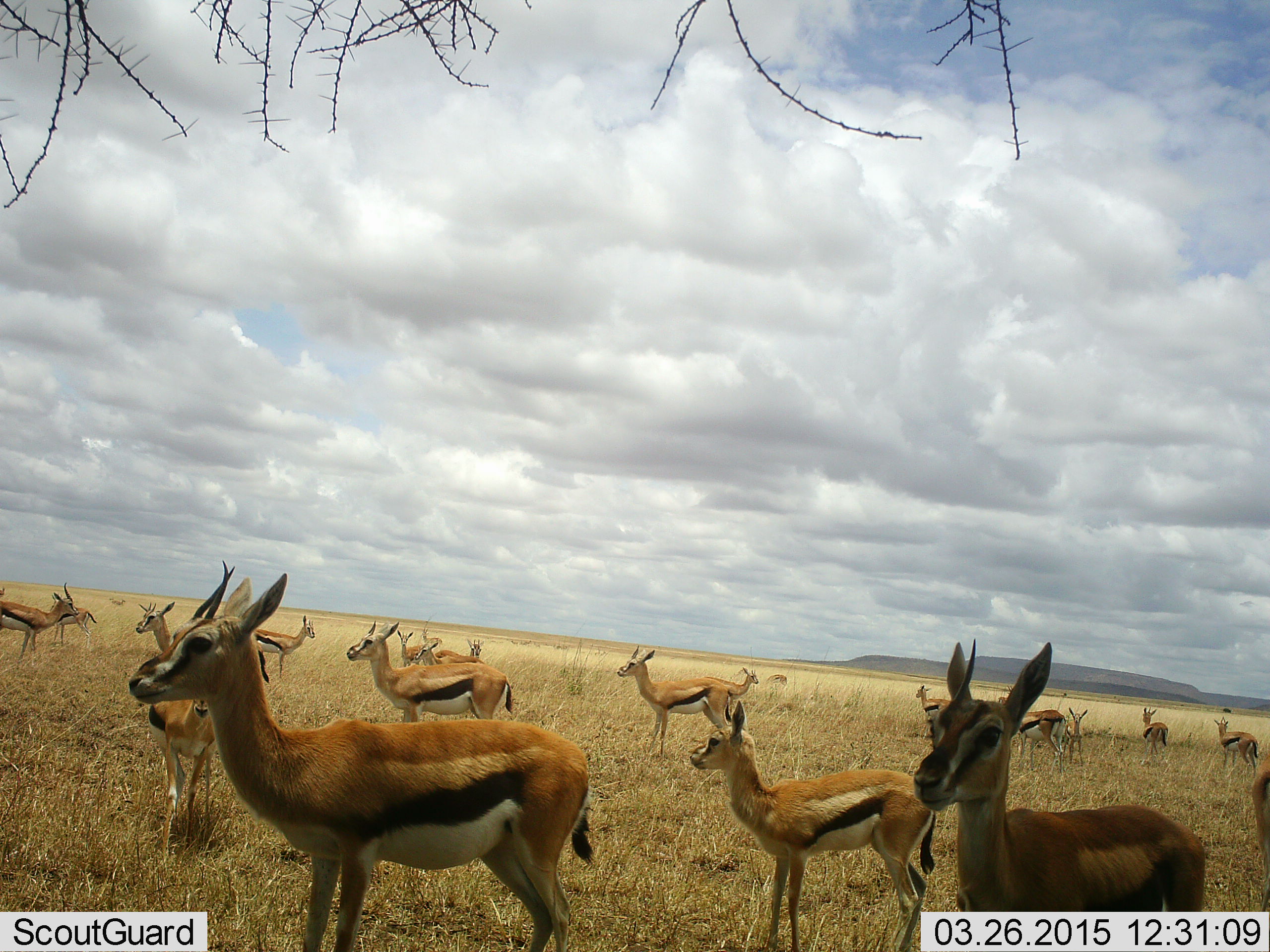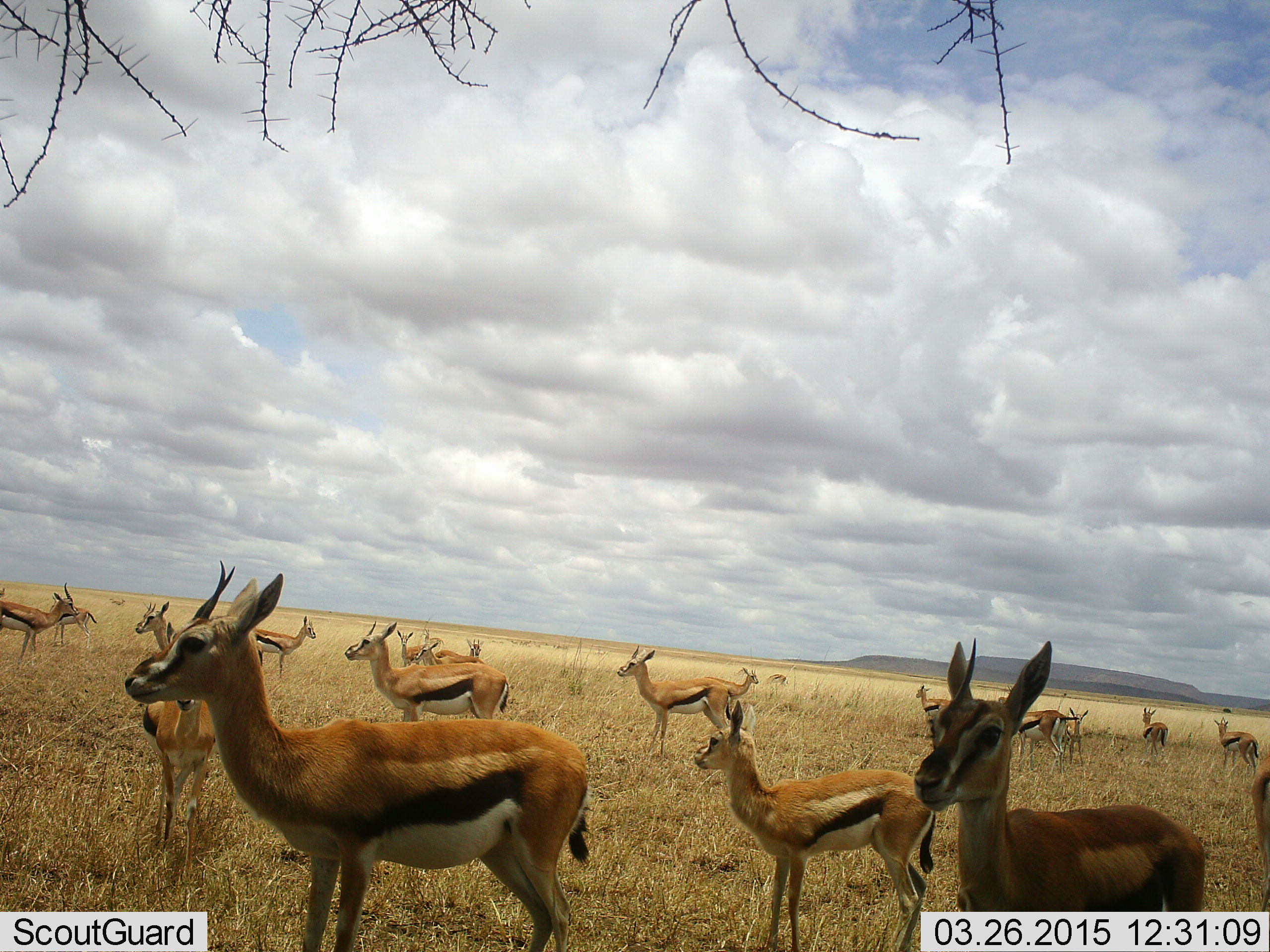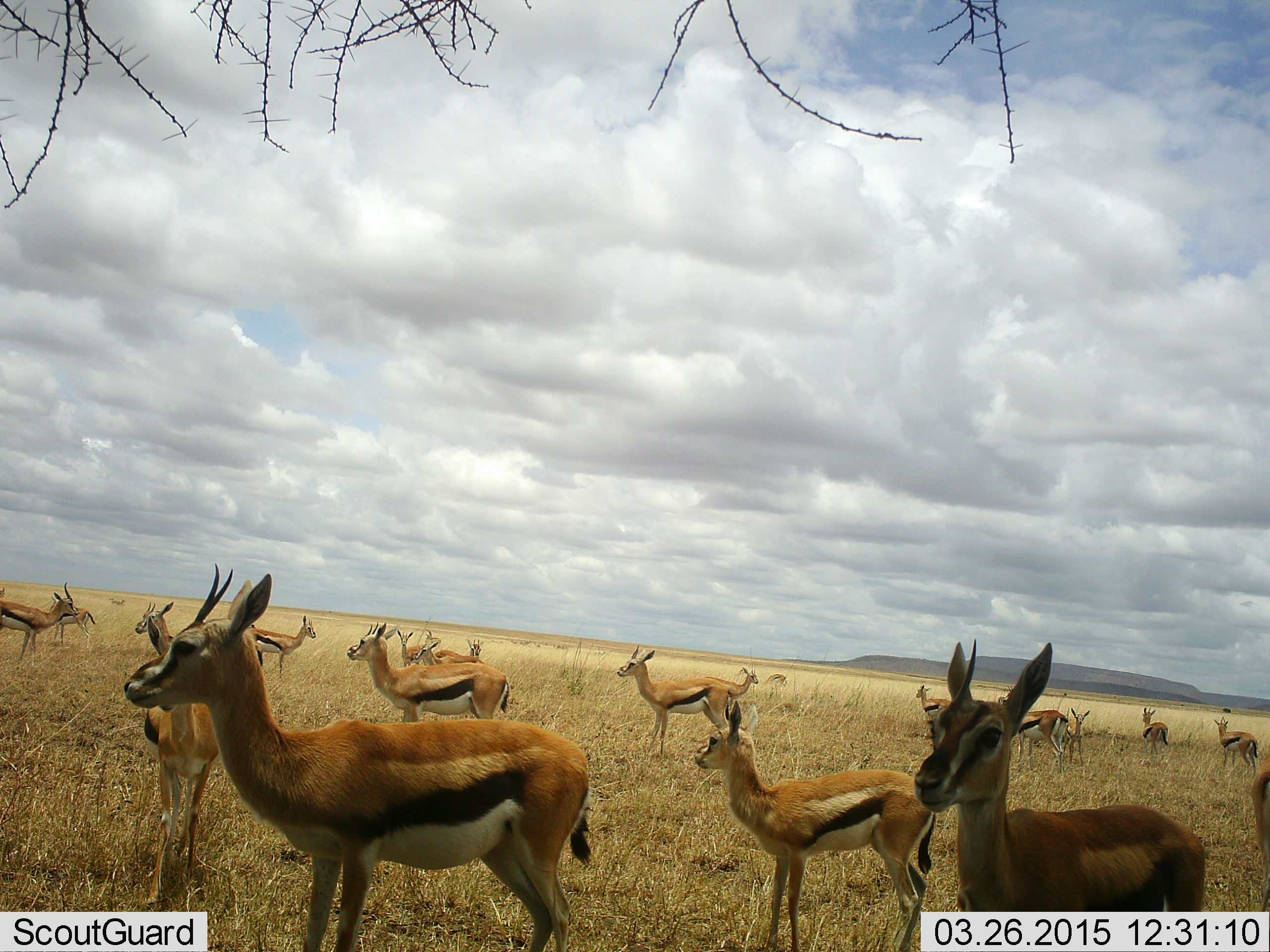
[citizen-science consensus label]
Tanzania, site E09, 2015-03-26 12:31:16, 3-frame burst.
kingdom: Animalia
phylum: Chordata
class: Mammalia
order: Artiodactyla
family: Bovidae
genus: Eudorcas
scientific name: Eudorcas thomsonii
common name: thomson's gazelle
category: gazellethomsons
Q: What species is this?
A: Gazellethomsons (thomson's gazelle) (Eudorcas thomsonii).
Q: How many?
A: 11-50.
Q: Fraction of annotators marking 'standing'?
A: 100%.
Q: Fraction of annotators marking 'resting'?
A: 0%.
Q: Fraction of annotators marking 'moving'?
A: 20%.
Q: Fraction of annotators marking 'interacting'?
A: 0%.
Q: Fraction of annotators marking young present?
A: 0%.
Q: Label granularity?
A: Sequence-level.